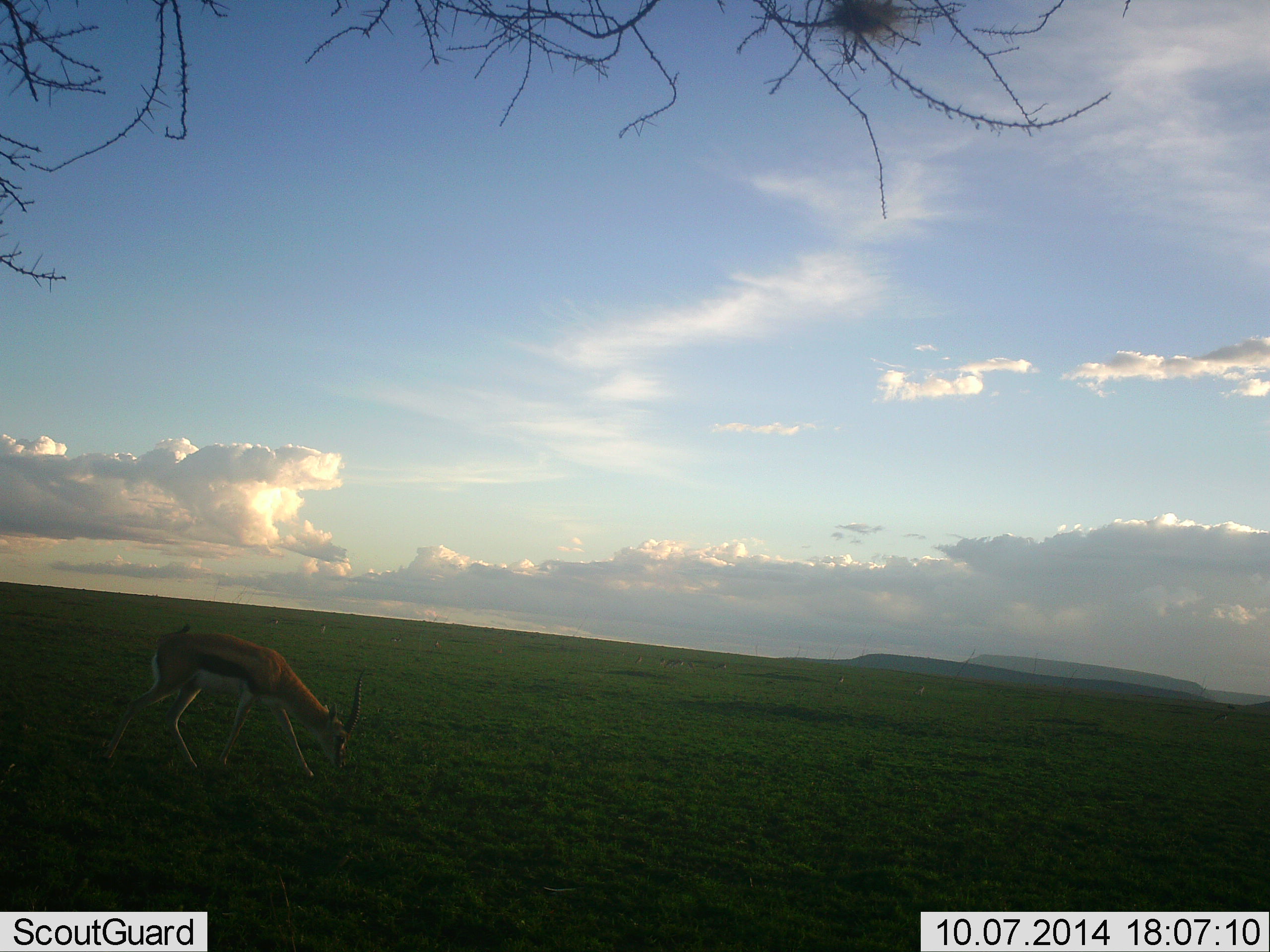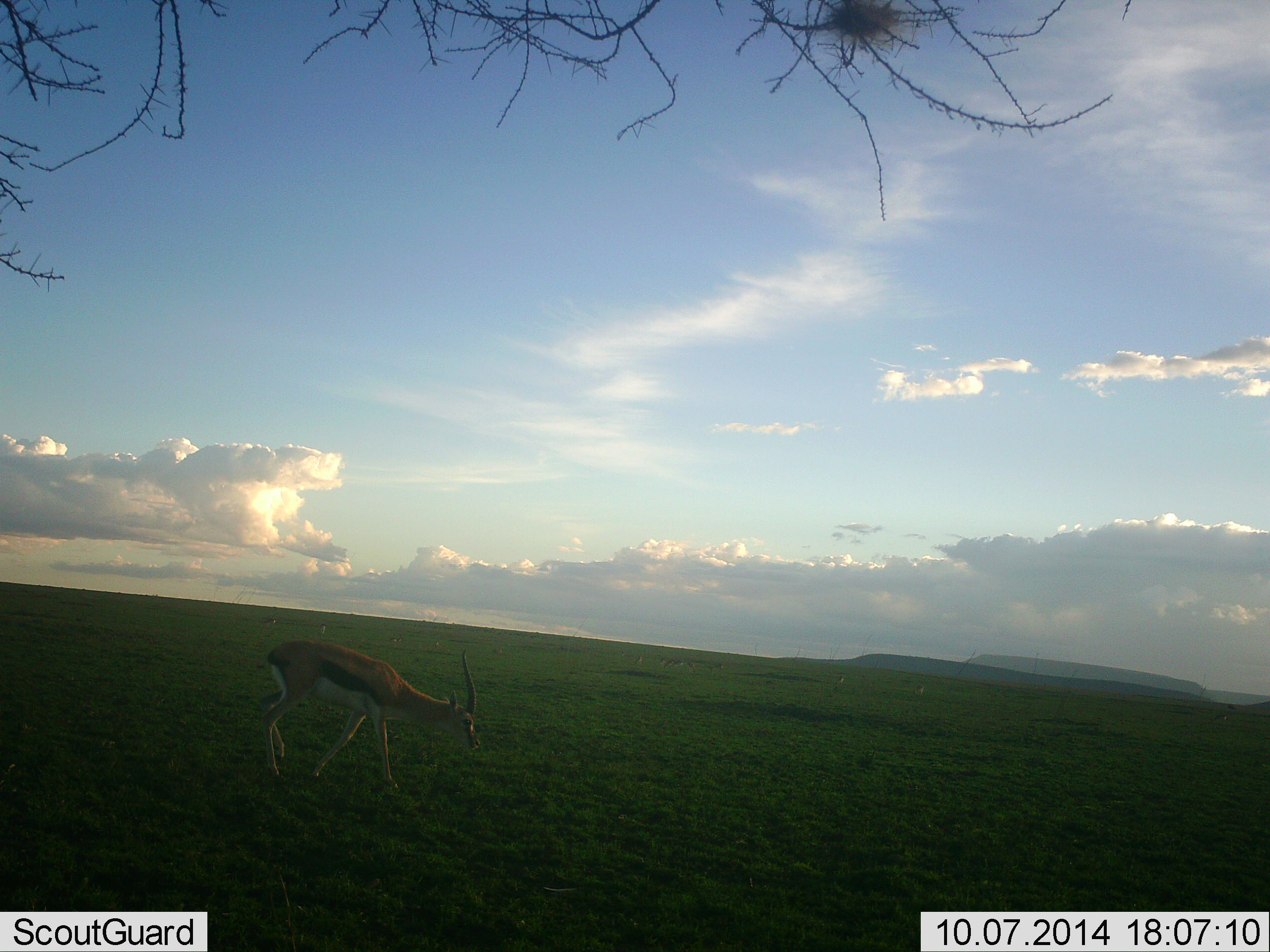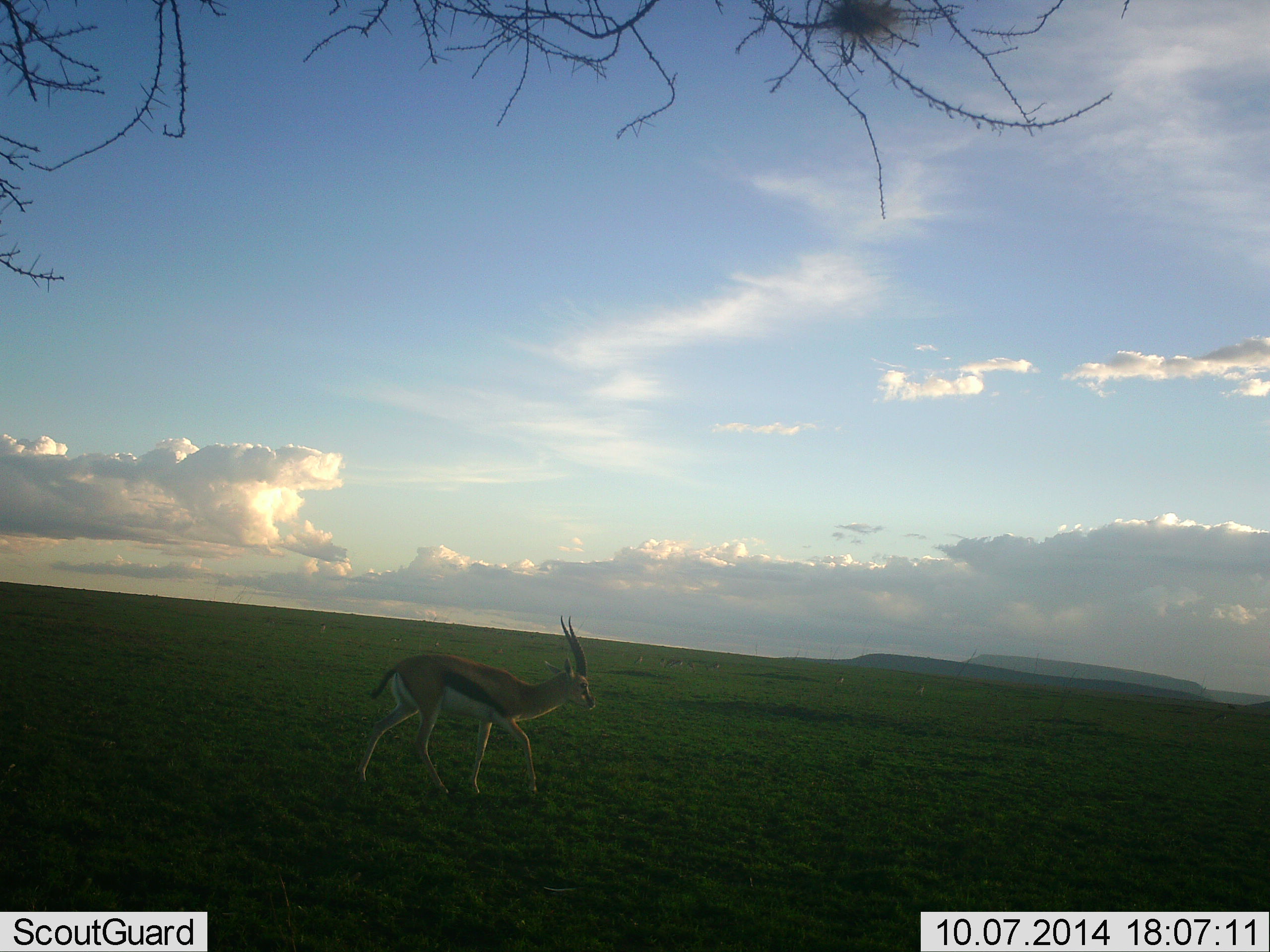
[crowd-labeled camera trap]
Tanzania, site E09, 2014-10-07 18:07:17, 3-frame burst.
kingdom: Animalia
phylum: Chordata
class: Mammalia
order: Artiodactyla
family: Bovidae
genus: Eudorcas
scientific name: Eudorcas thomsonii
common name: thomson's gazelle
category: gazellethomsons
Gazellethomsons (thomson's gazelle) (Eudorcas thomsonii), count 1. Behavior (volunteer vote fractions): standing 0%, resting 0%, moving 90%, interacting 0%. Young present (vote fraction): 0%. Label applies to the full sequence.